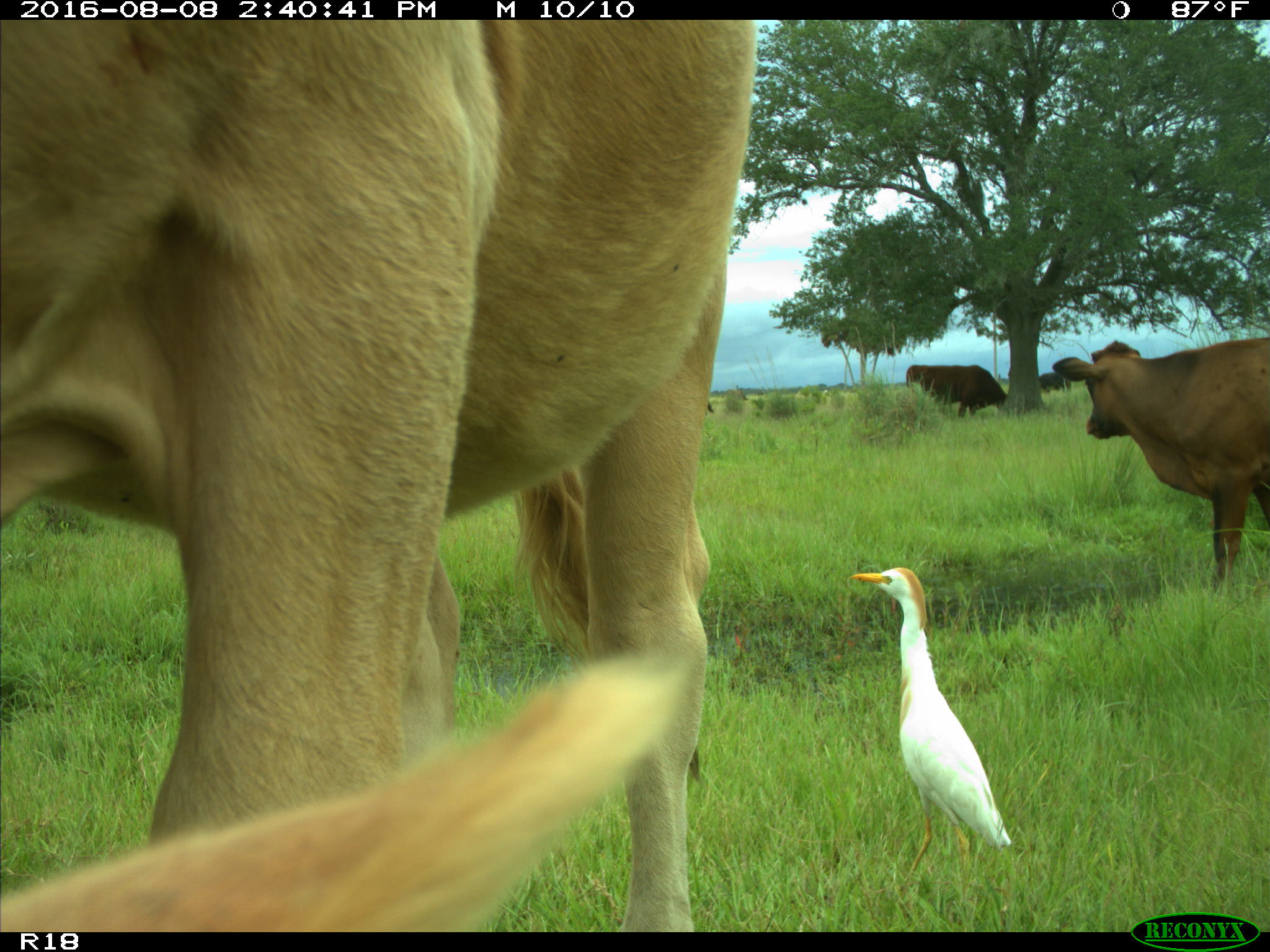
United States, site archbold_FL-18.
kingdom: Animalia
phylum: Chordata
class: Mammalia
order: Artiodactyla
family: Bovidae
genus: Bos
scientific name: Bos taurus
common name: domestic cow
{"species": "Bos taurus (domestic cow)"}